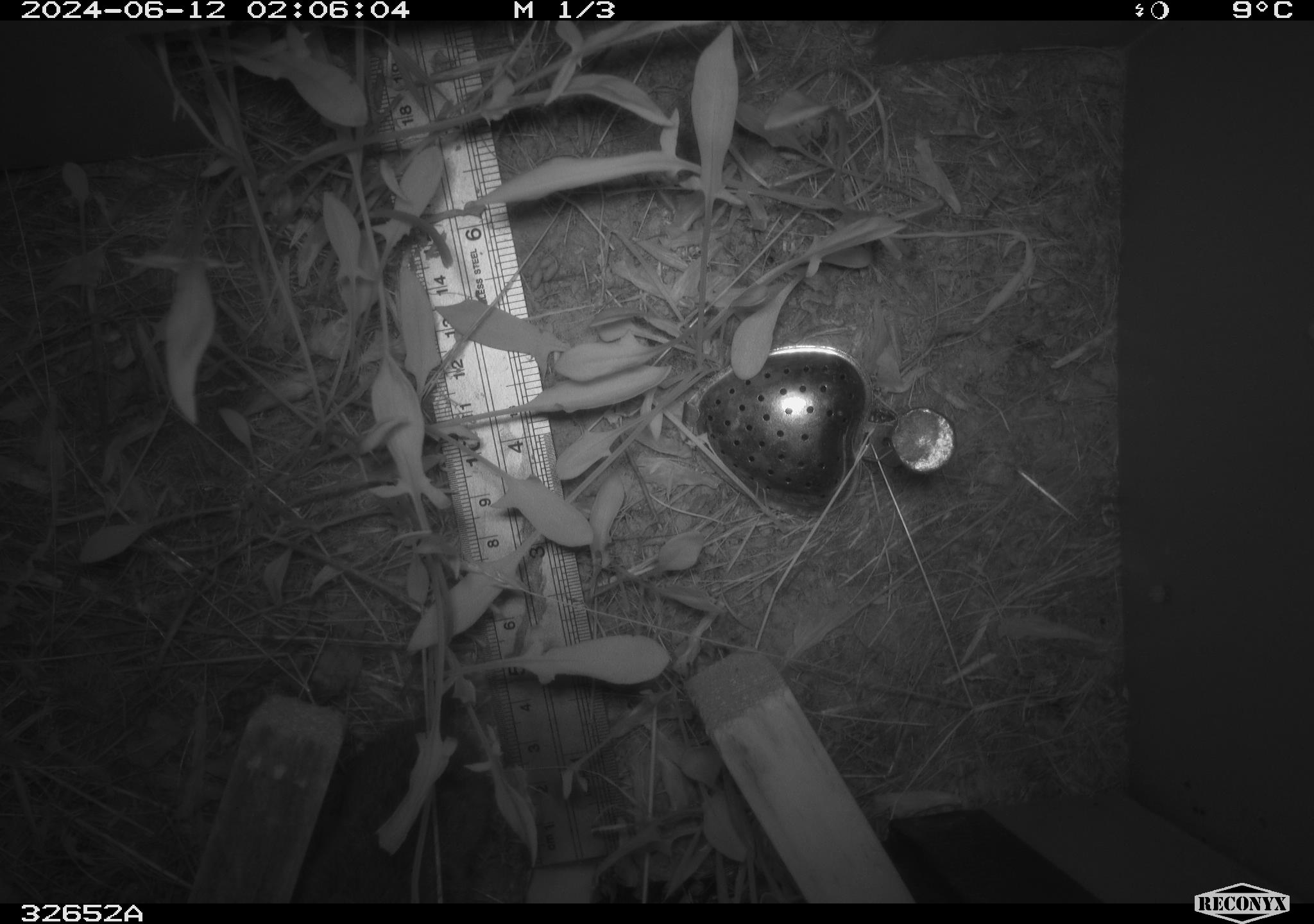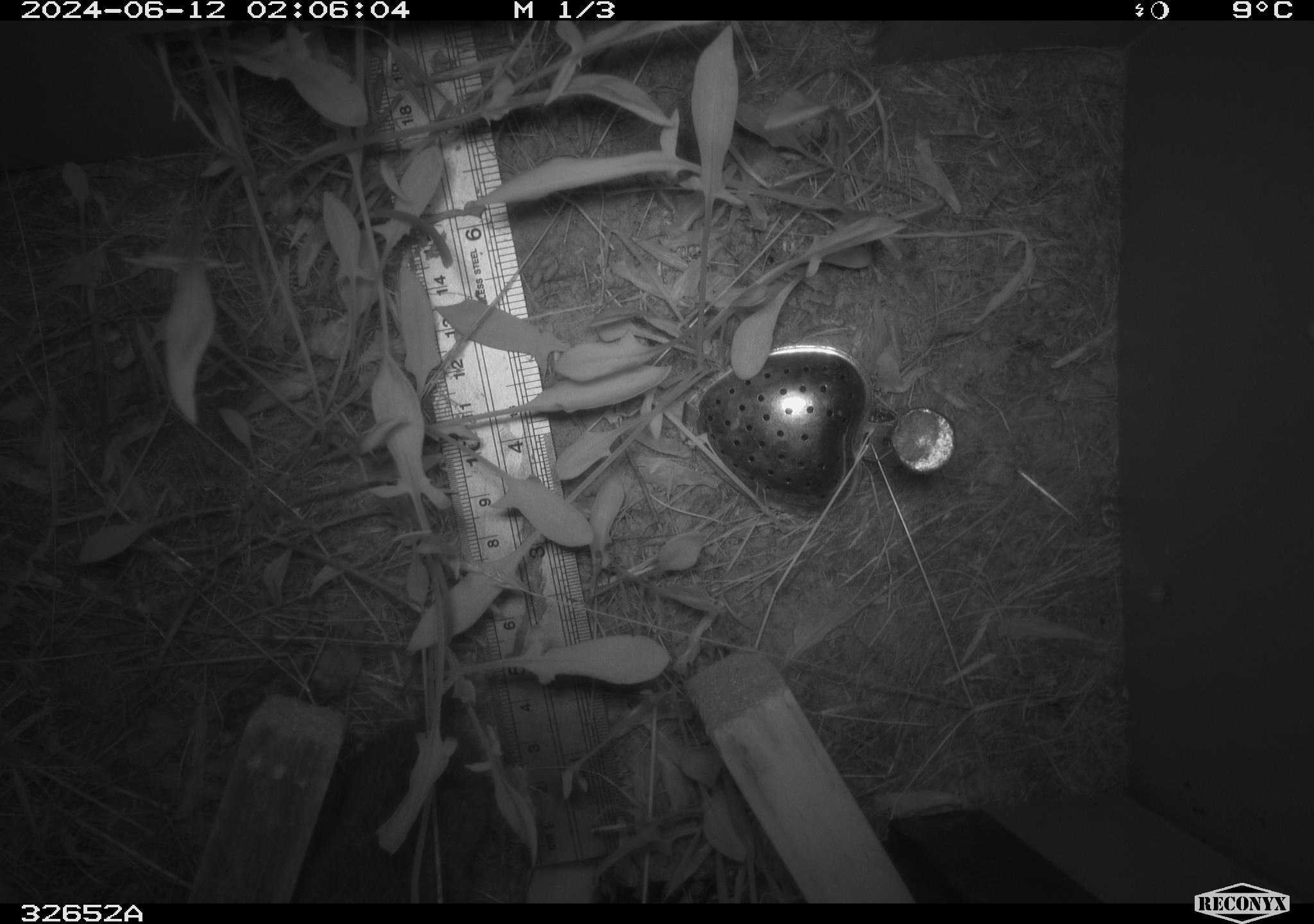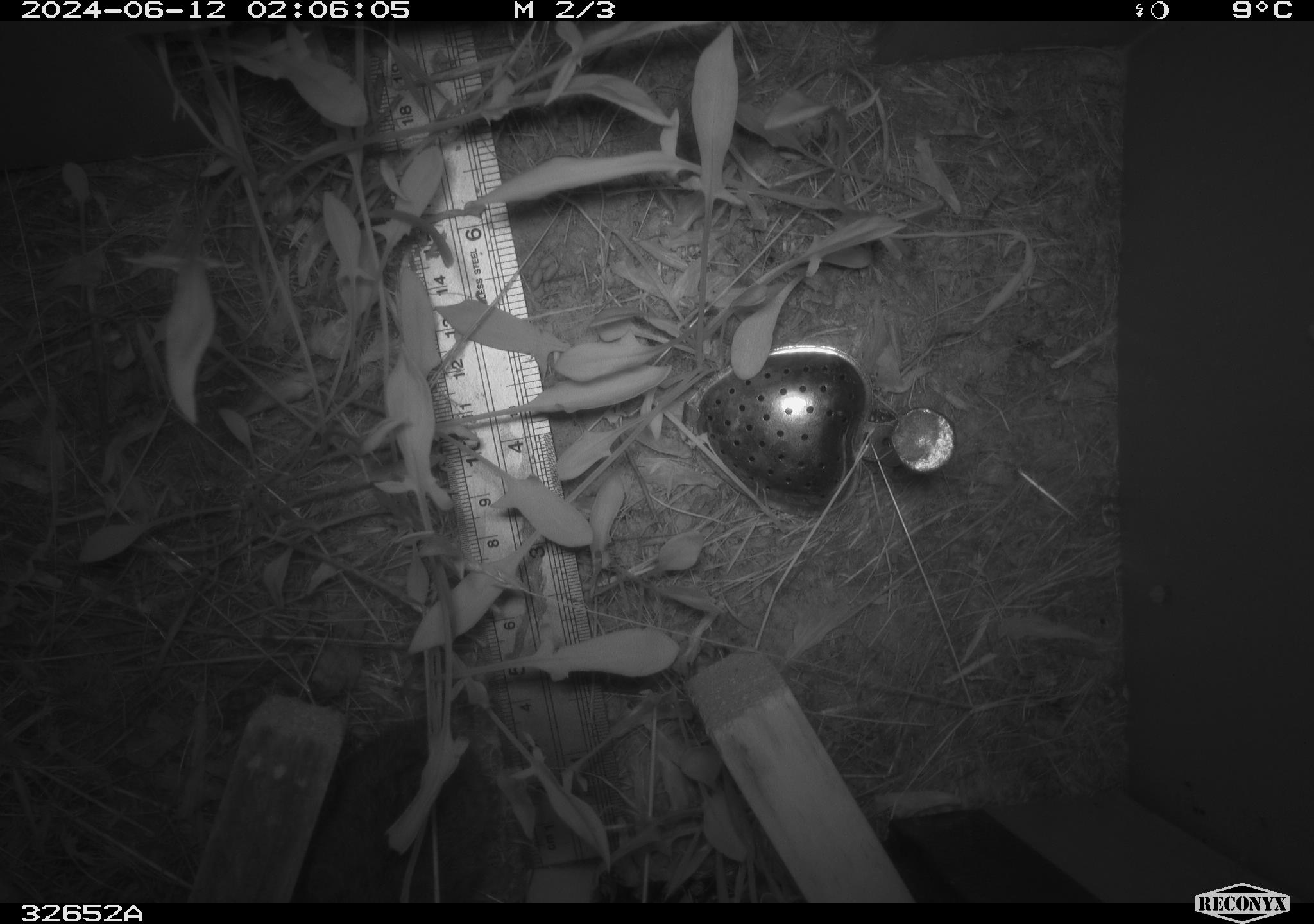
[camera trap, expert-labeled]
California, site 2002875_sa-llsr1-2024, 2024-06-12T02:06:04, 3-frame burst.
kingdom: Animalia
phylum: Chordata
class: Mammalia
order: Rodentia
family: Cricetidae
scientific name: Arvicolinae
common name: voles, lemmings, and muskrats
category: arvicolinae subfamily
Arvicolinae subfamily (voles, lemmings, and muskrats) (Arvicolinae).